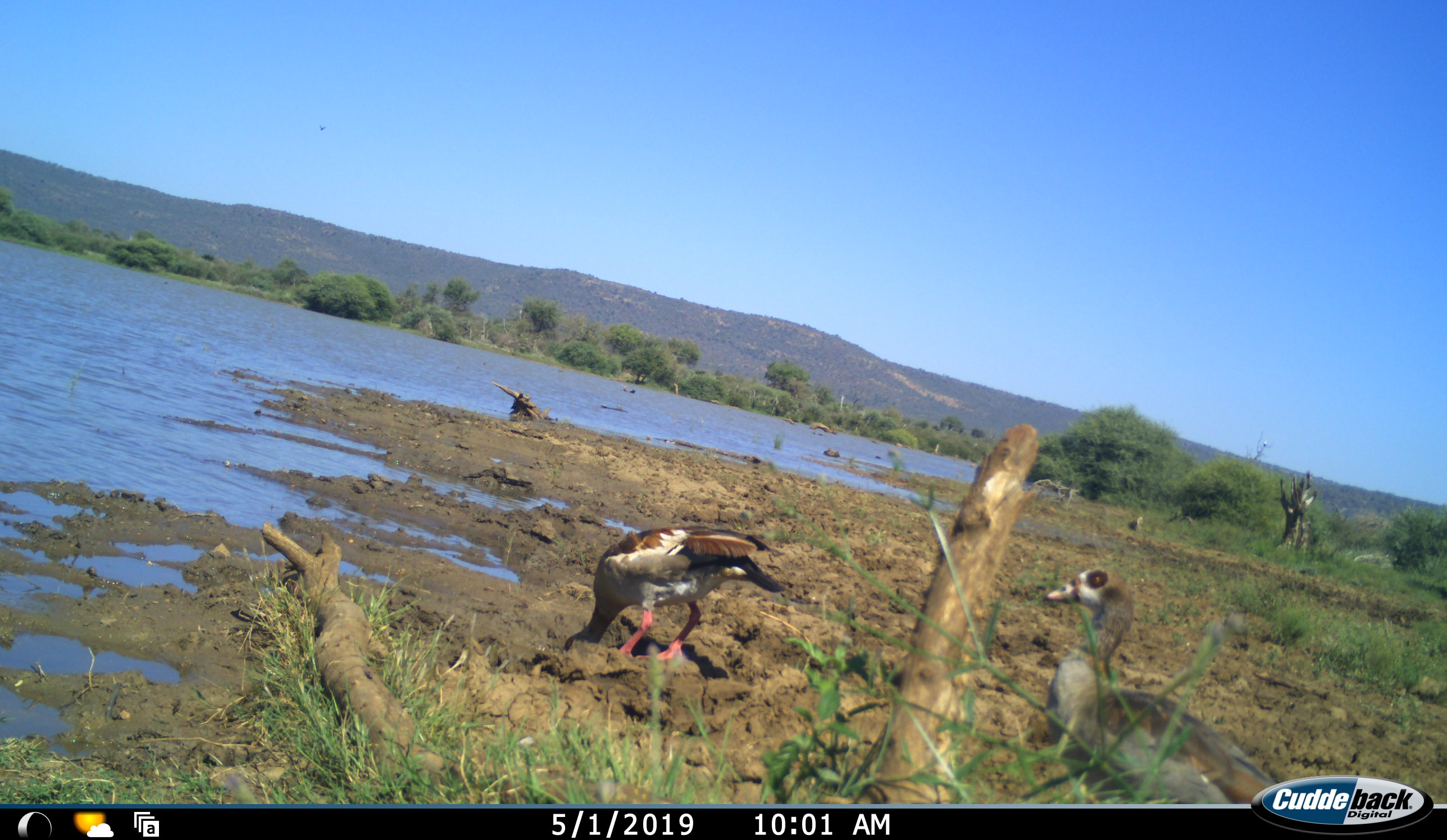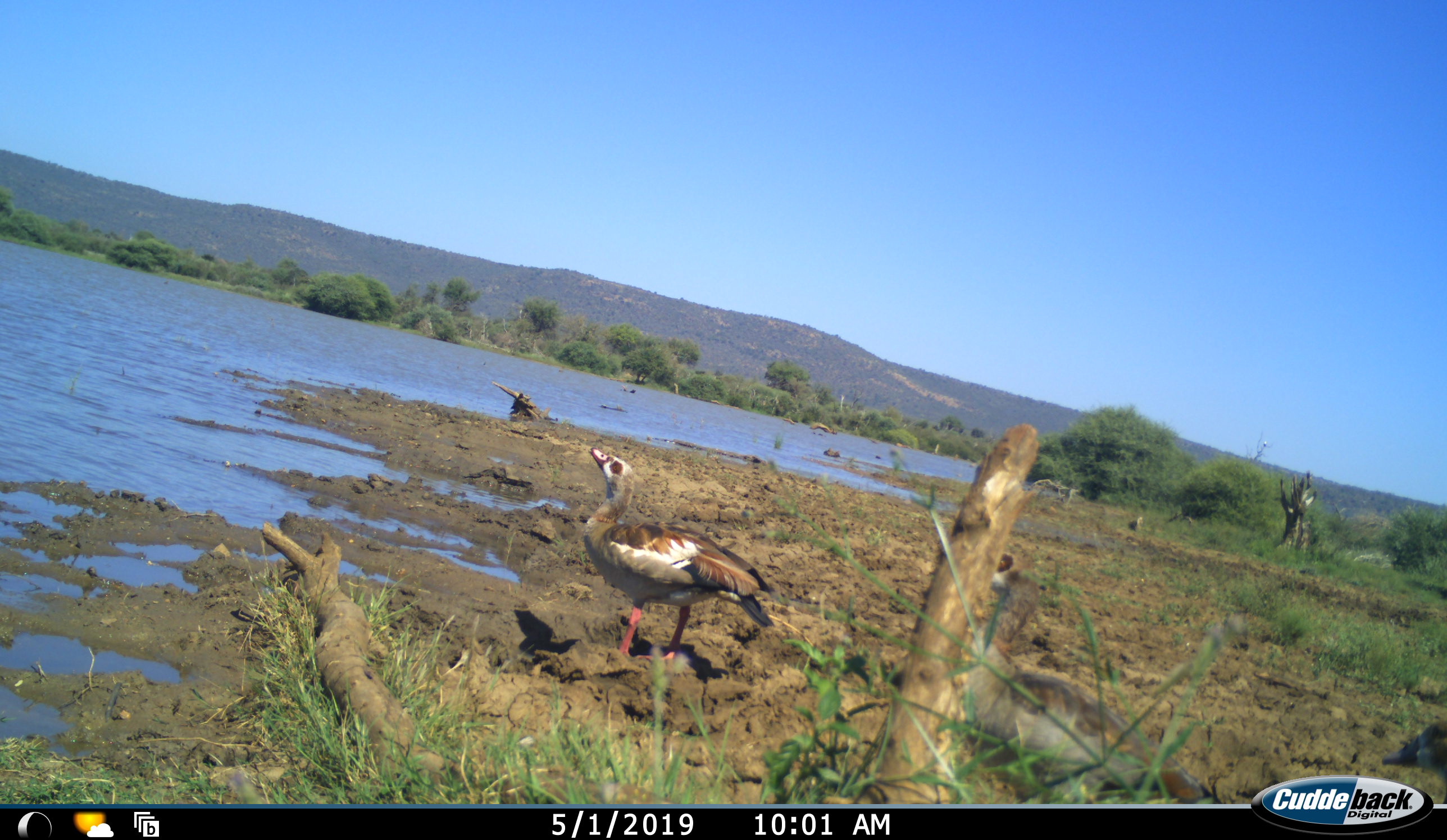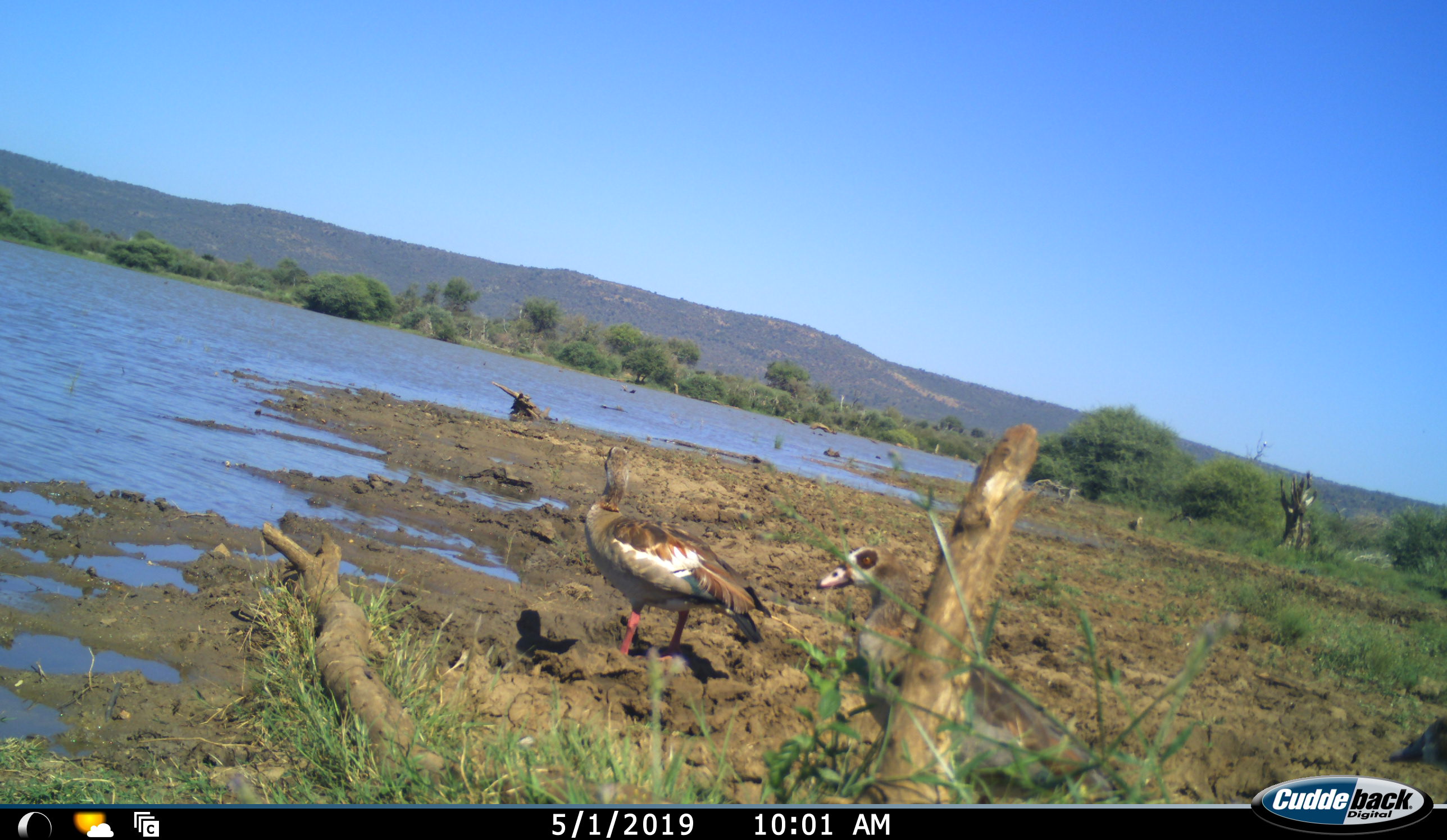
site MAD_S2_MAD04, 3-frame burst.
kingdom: Animalia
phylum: Chordata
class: Aves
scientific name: Aves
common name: bird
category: birdother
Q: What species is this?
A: Birdother (bird) (Aves).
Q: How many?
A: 2.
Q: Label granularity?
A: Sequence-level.